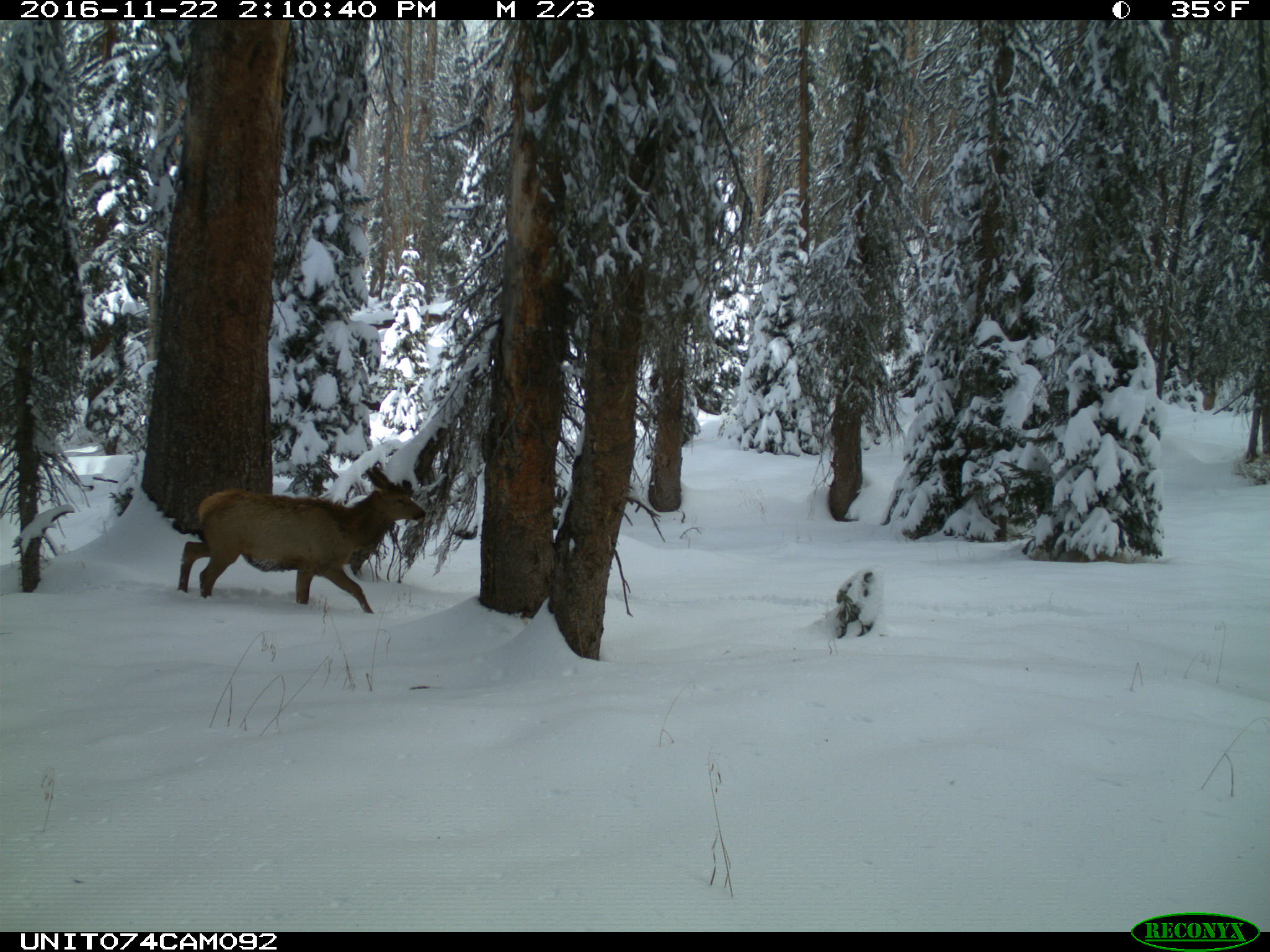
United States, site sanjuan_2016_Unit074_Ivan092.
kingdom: Animalia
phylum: Chordata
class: Mammalia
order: Artiodactyla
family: Cervidae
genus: Cervus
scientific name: Cervus elaphus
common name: red deer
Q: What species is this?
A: Cervus elaphus (red deer).